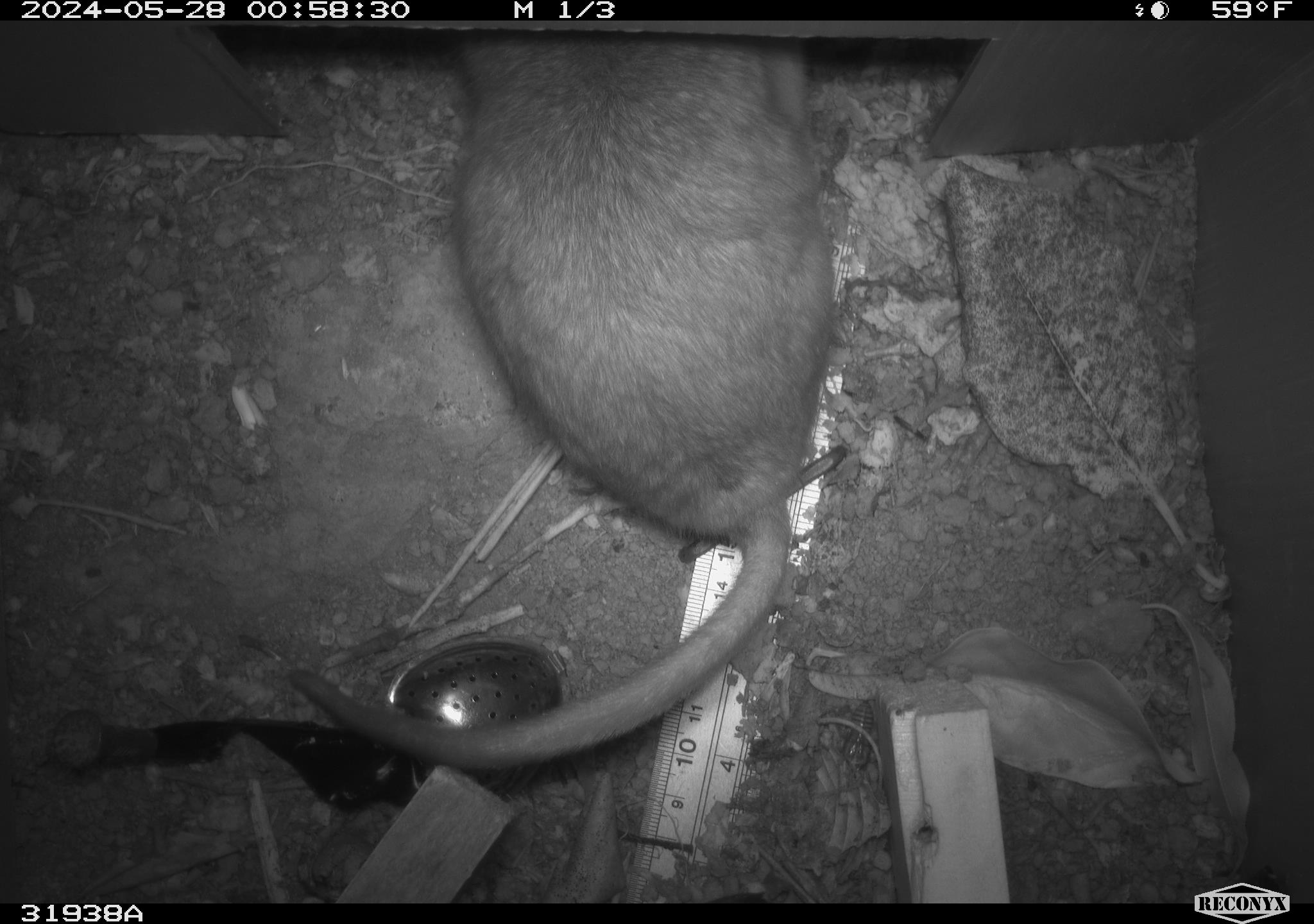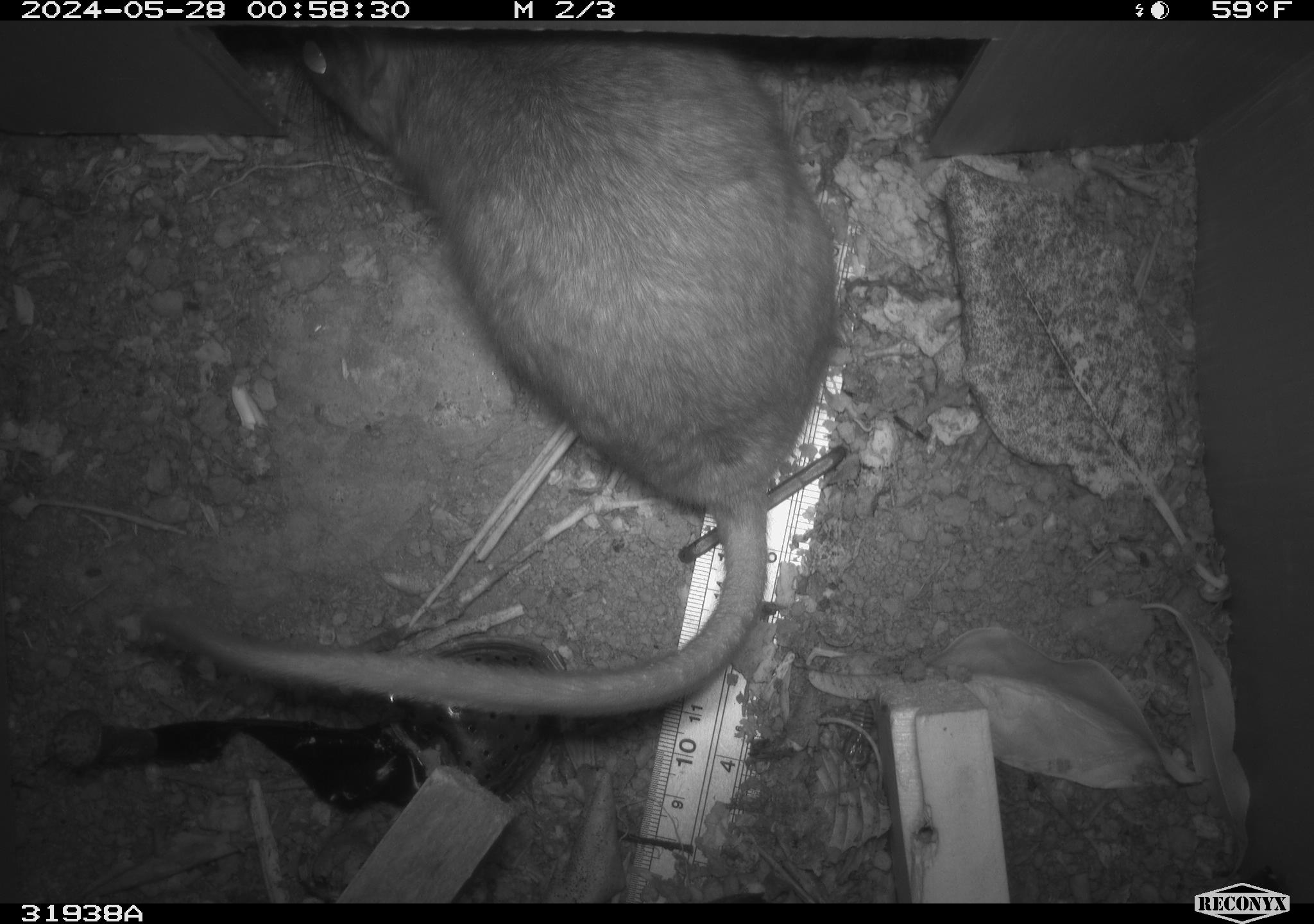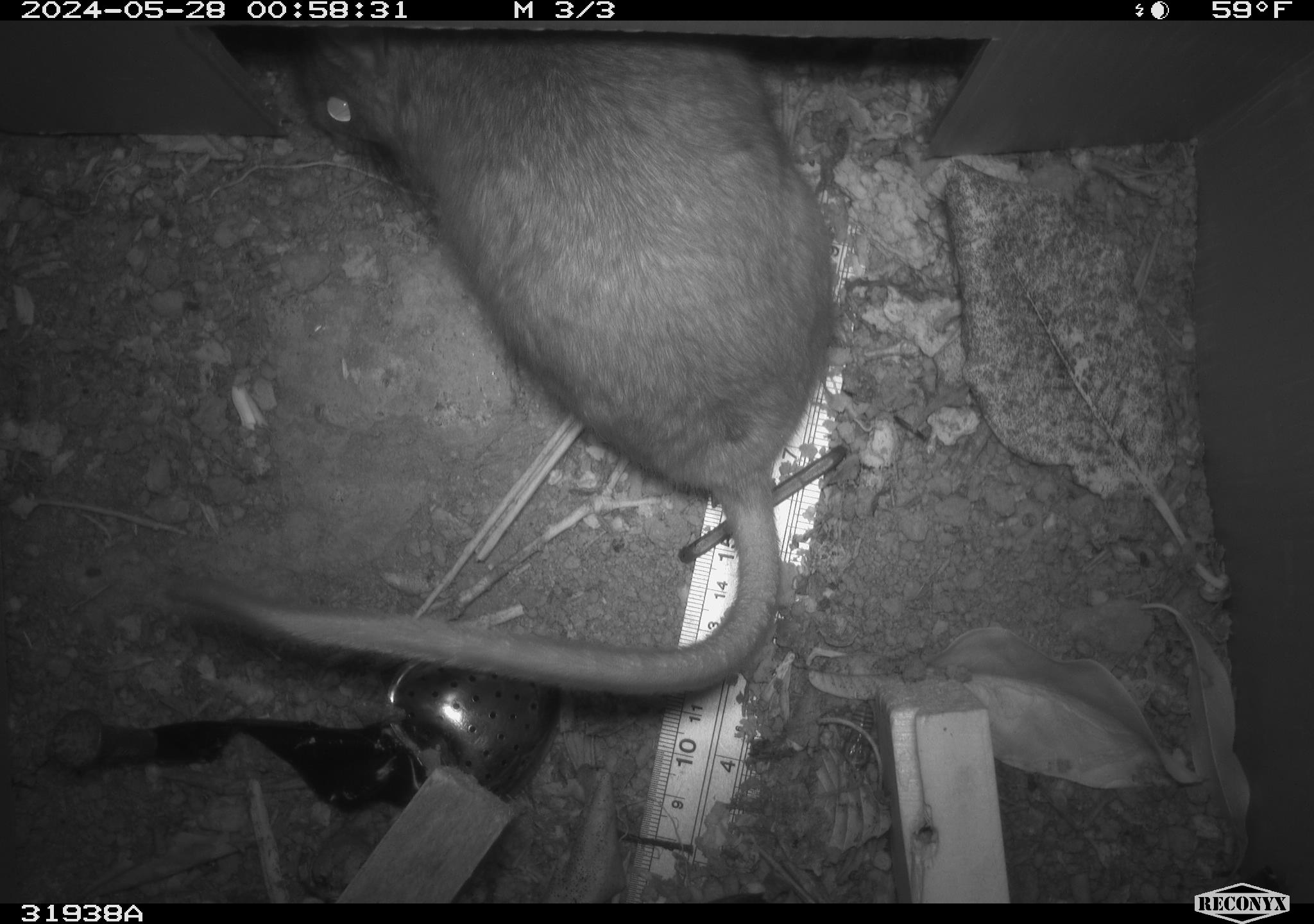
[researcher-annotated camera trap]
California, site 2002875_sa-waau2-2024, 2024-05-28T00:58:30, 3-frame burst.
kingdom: Animalia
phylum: Chordata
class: Mammalia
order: Rodentia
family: Cricetidae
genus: Neotoma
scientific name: Neotoma fuscipes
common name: dusky-footed woodrat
Dusky-footed woodrat (Neotoma fuscipes).